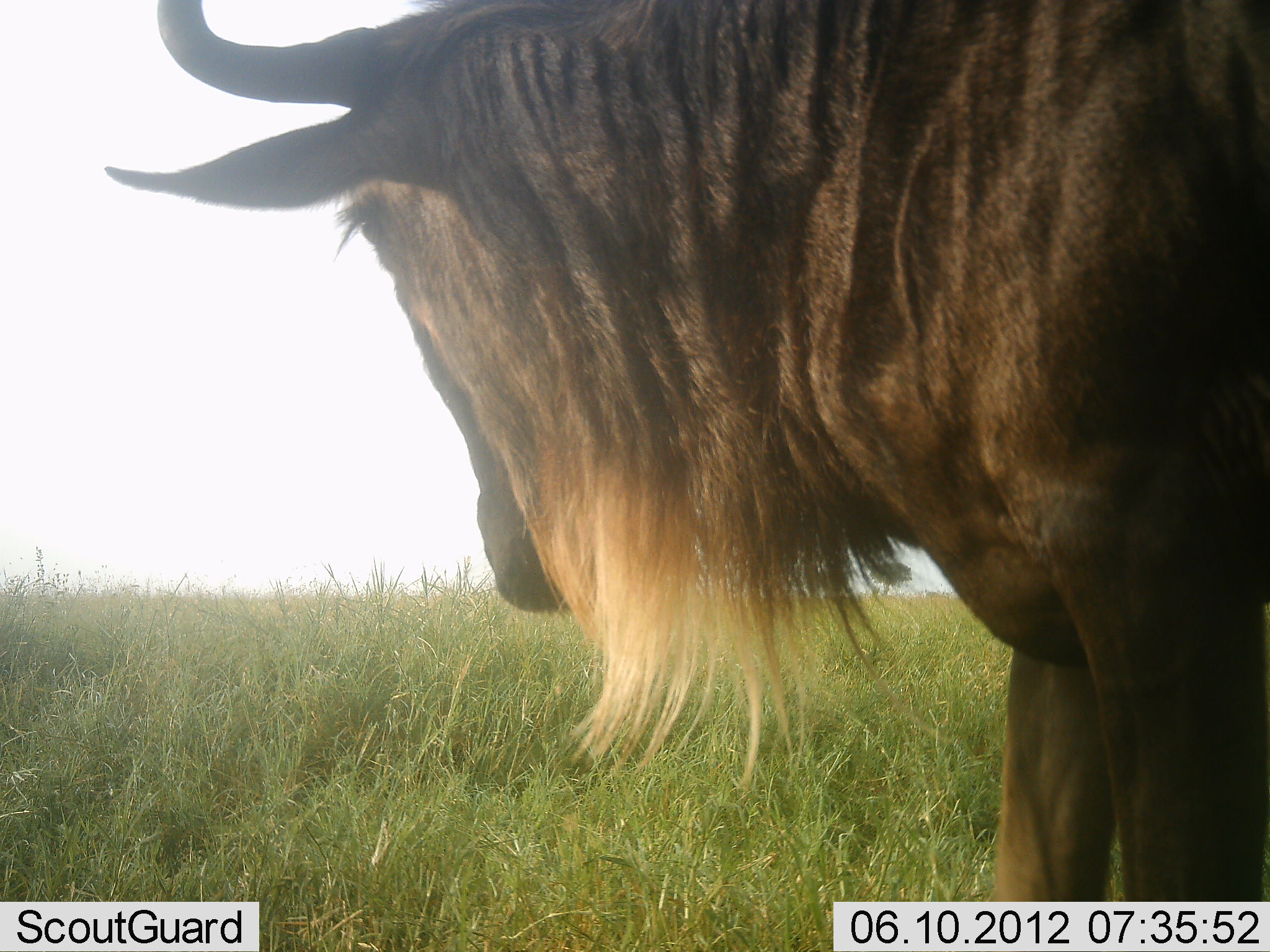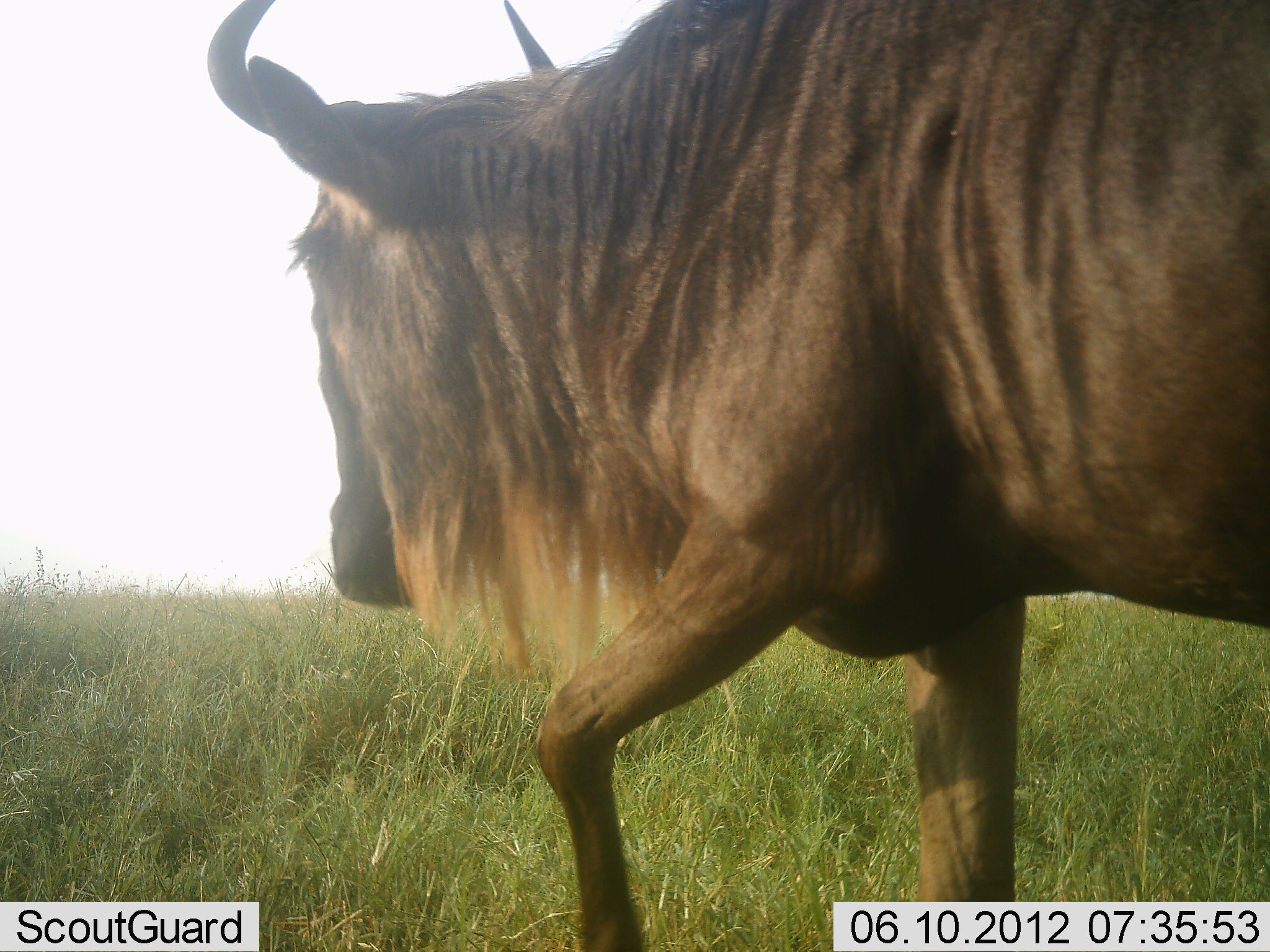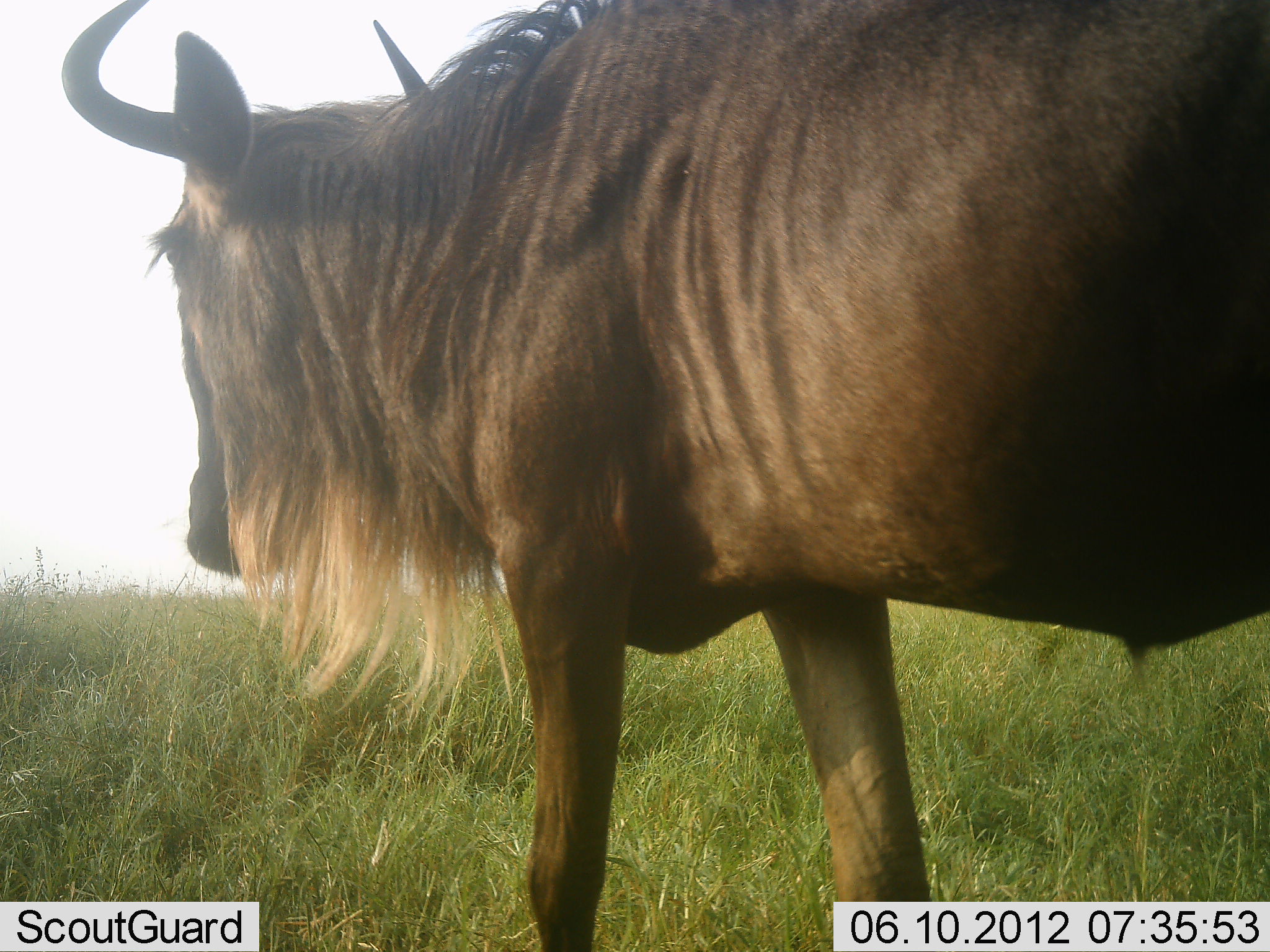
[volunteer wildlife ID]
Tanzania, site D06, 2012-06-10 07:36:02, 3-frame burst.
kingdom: Animalia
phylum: Chordata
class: Mammalia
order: Artiodactyla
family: Bovidae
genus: Connochaetes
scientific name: Connochaetes taurinus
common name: blue wildebeest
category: wildebeest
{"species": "wildebeest (blue wildebeest) (Connochaetes taurinus)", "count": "1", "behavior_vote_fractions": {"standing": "20%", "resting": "0%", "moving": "80%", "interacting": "0%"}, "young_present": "0%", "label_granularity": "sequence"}